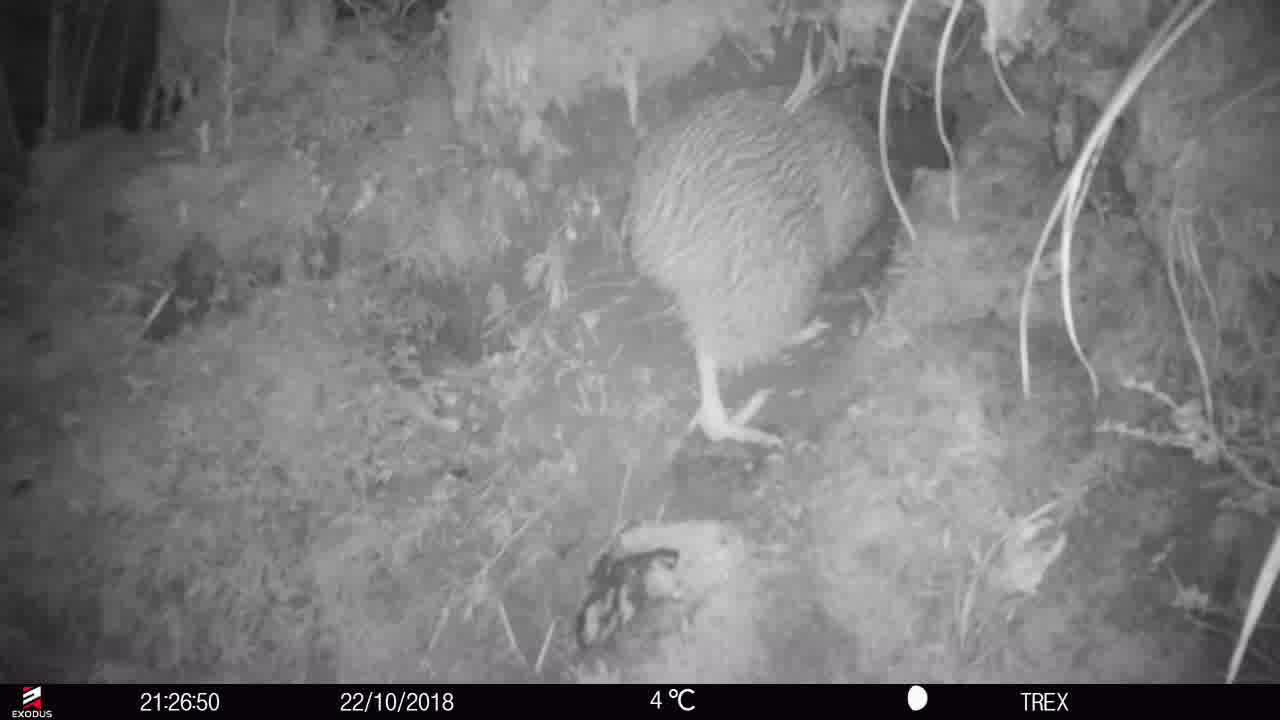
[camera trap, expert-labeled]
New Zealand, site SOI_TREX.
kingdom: Animalia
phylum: Chordata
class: Aves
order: Apterygiformes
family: Apterygidae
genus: Apteryx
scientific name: Apteryx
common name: kiwi